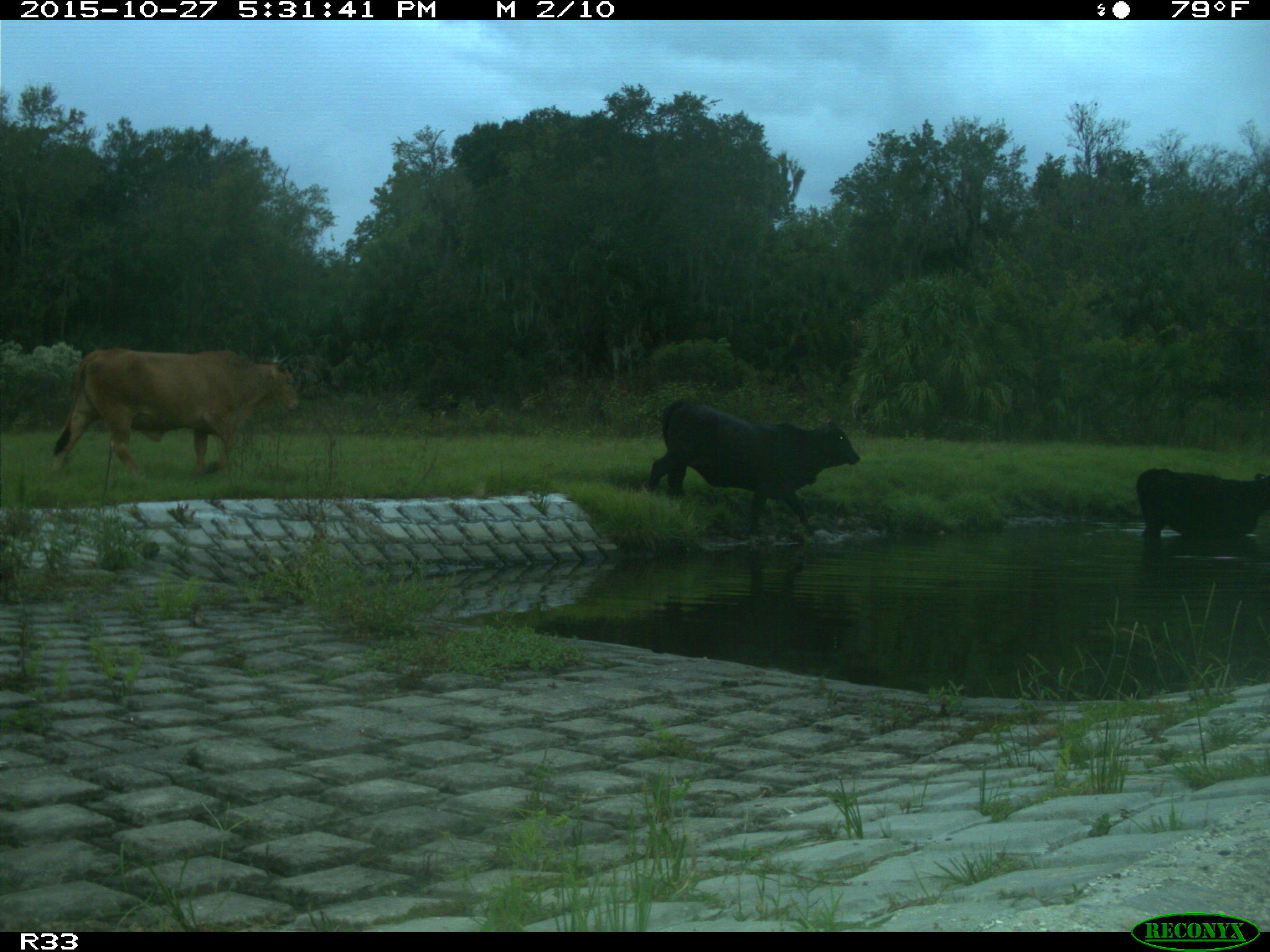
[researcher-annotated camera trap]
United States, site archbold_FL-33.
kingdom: Animalia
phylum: Chordata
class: Mammalia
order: Artiodactyla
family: Bovidae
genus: Bos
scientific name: Bos taurus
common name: domestic cow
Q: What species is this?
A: Bos taurus (domestic cow).